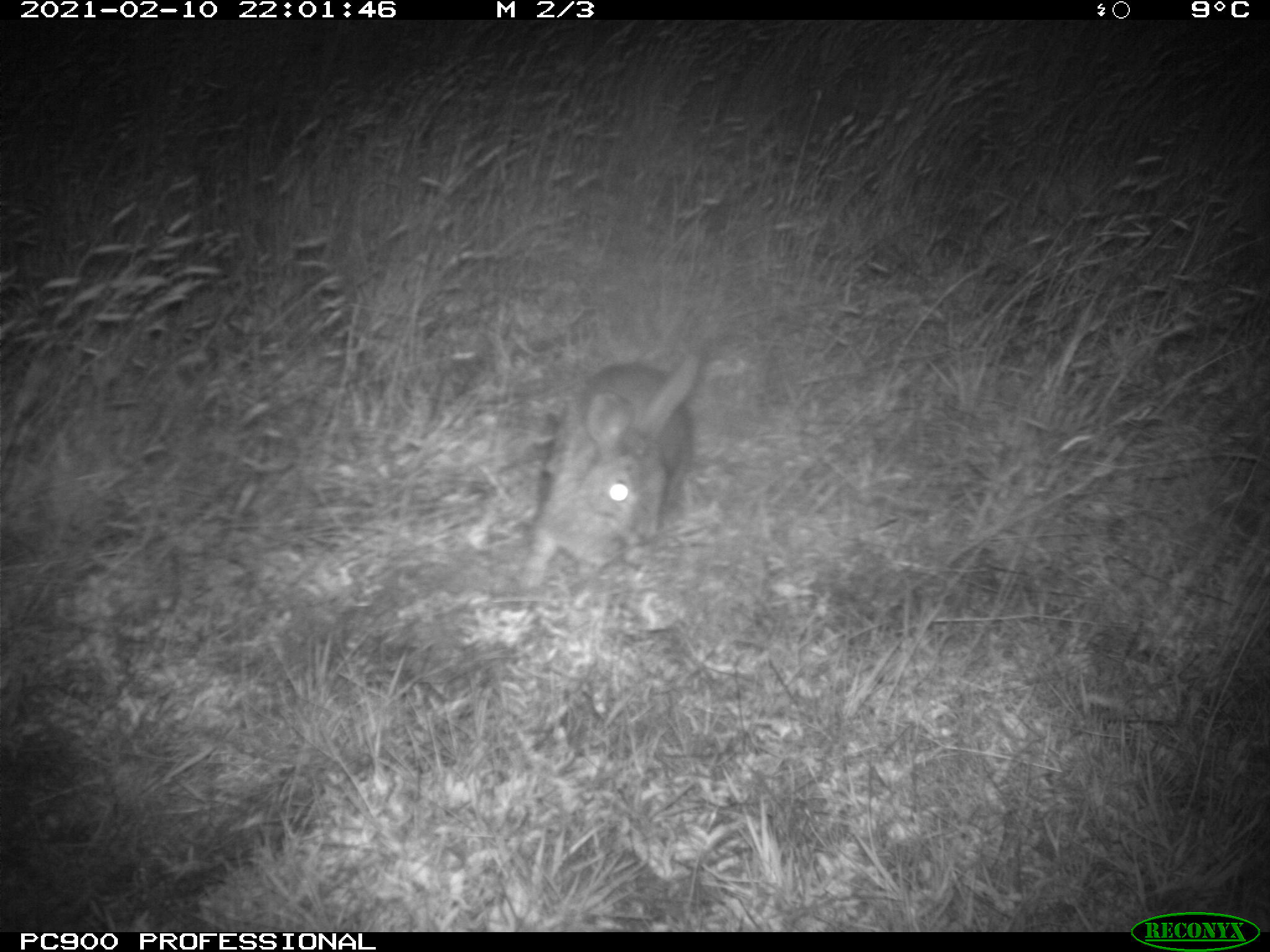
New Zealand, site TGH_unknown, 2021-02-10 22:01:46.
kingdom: Animalia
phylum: Chordata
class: Mammalia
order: Lagomorpha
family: Leporidae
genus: Oryctolagus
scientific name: Oryctolagus cuniculus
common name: european rabbit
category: rabbit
Rabbit (european rabbit) (Oryctolagus cuniculus).